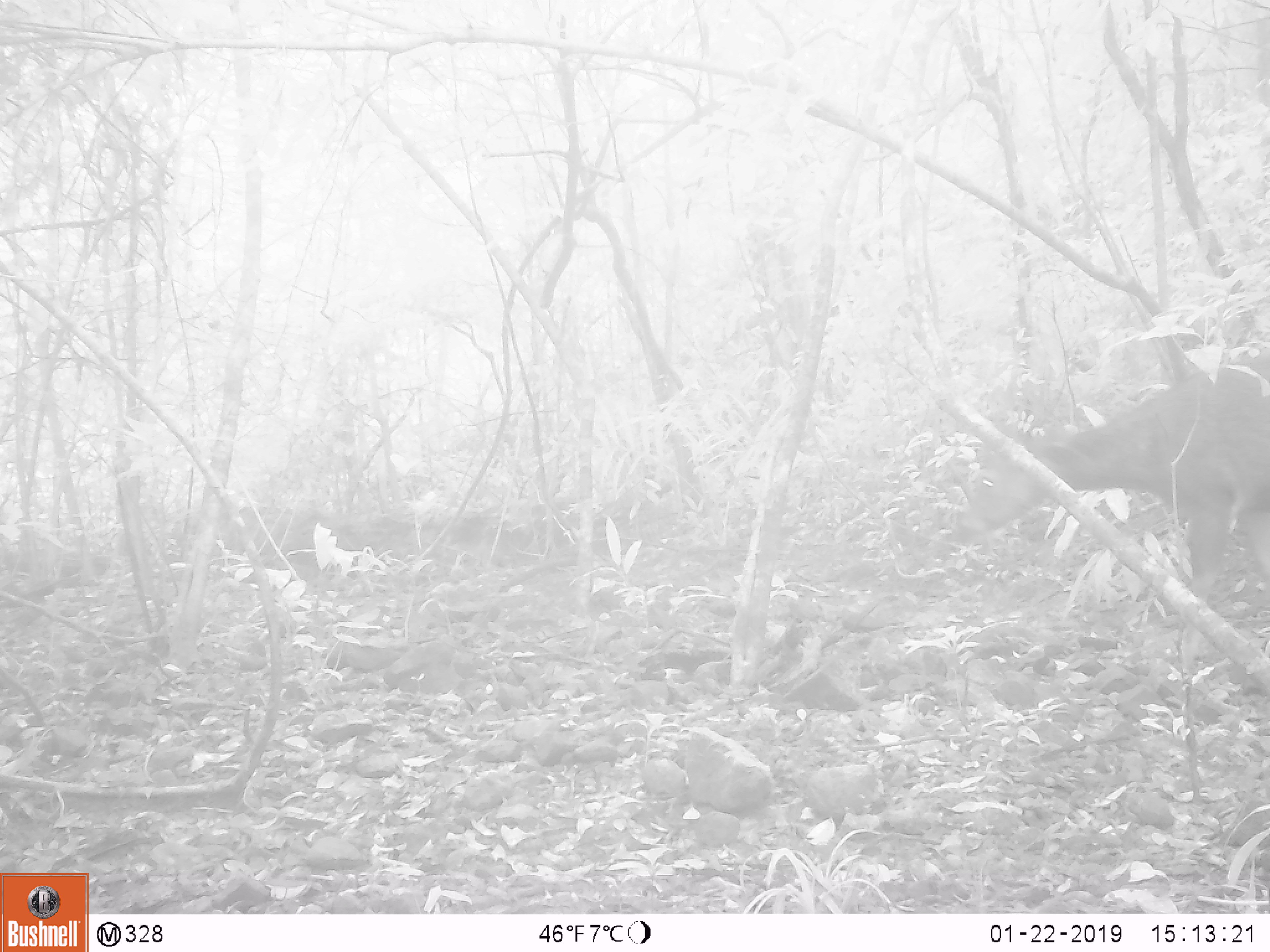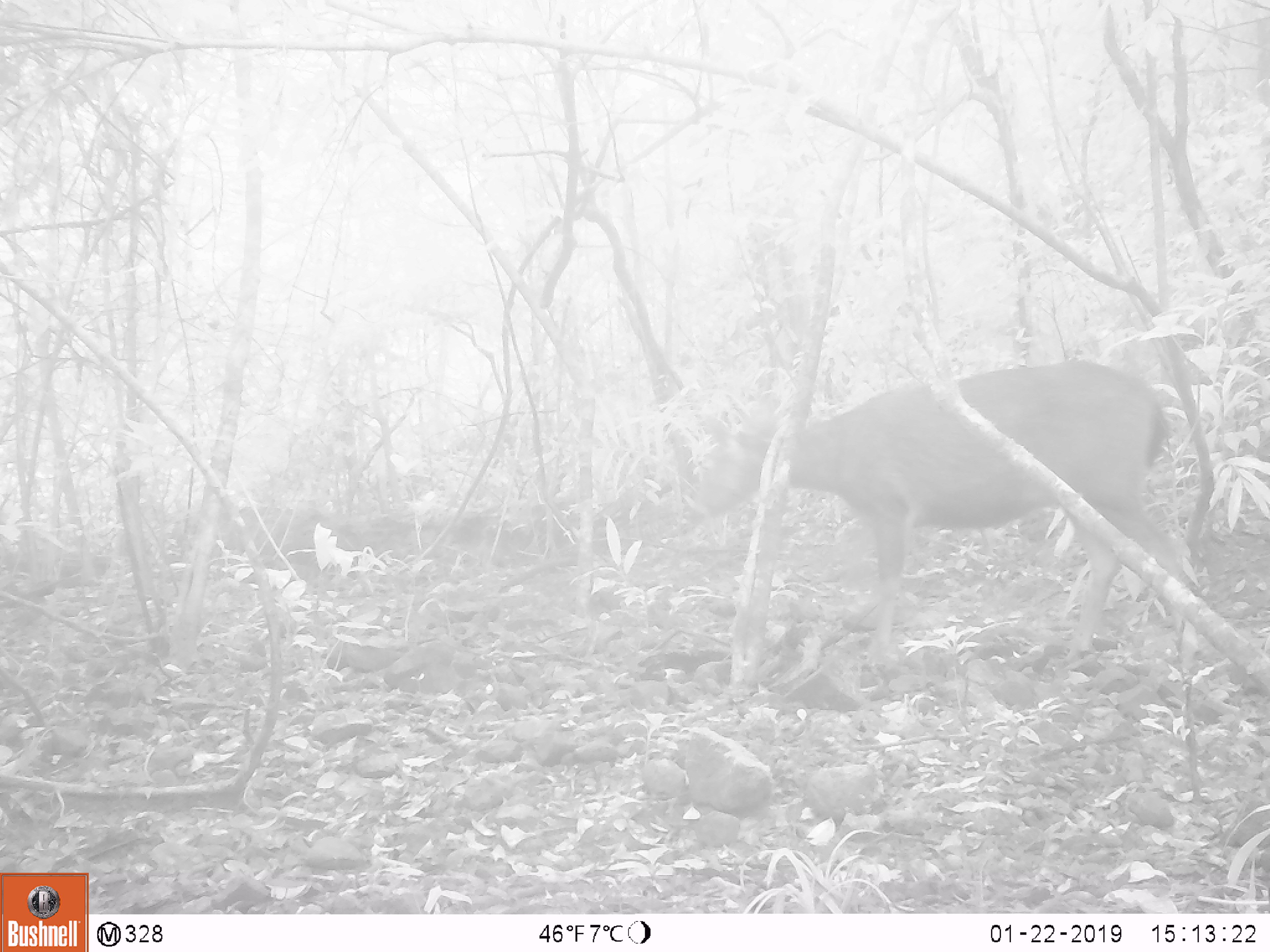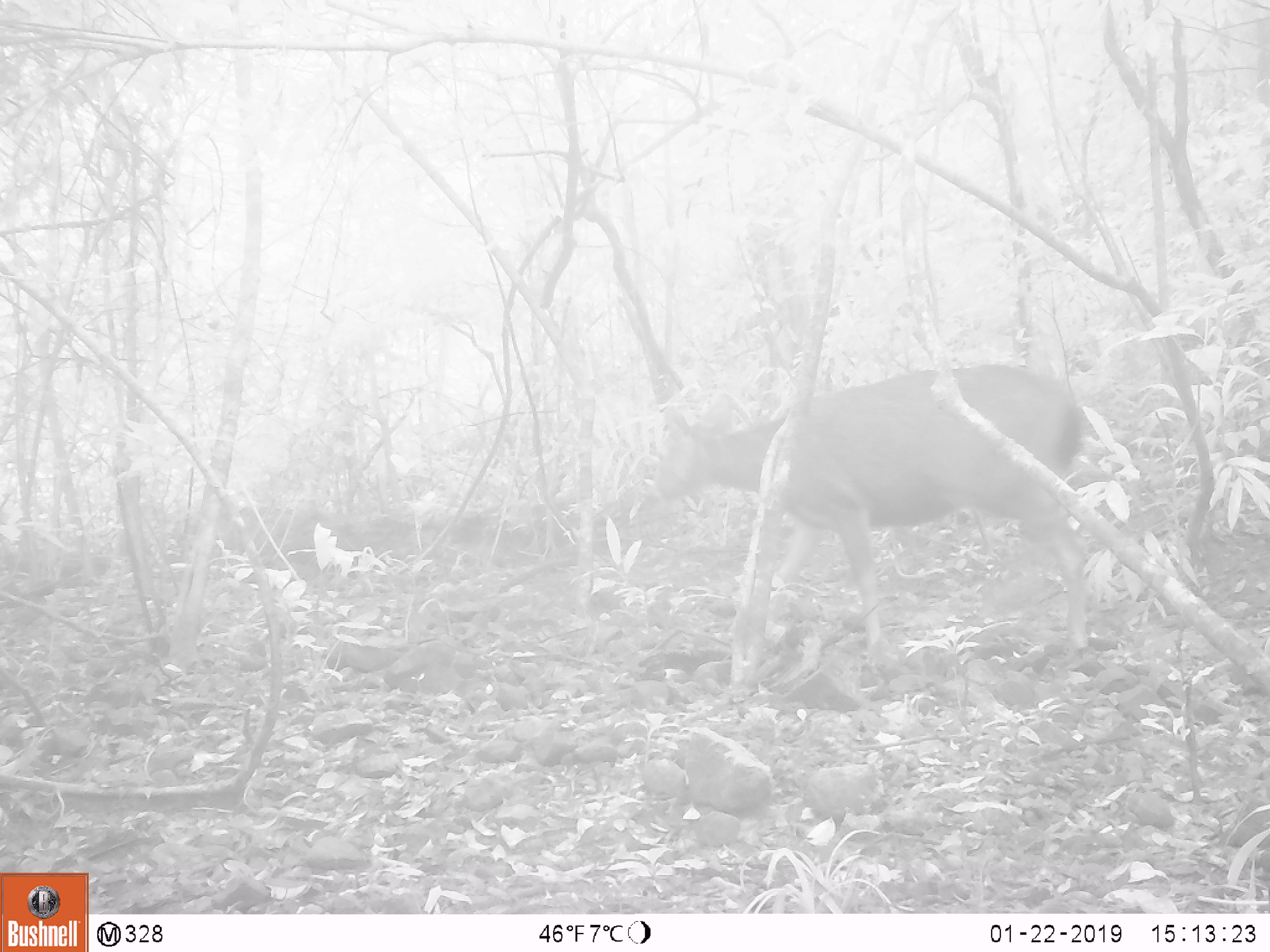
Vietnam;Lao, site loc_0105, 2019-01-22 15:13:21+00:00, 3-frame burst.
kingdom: Animalia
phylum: Chordata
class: Mammalia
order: Artiodactyla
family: Cervidae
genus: Rusa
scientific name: Rusa unicolor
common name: sambar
Sambar (Rusa unicolor). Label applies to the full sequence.